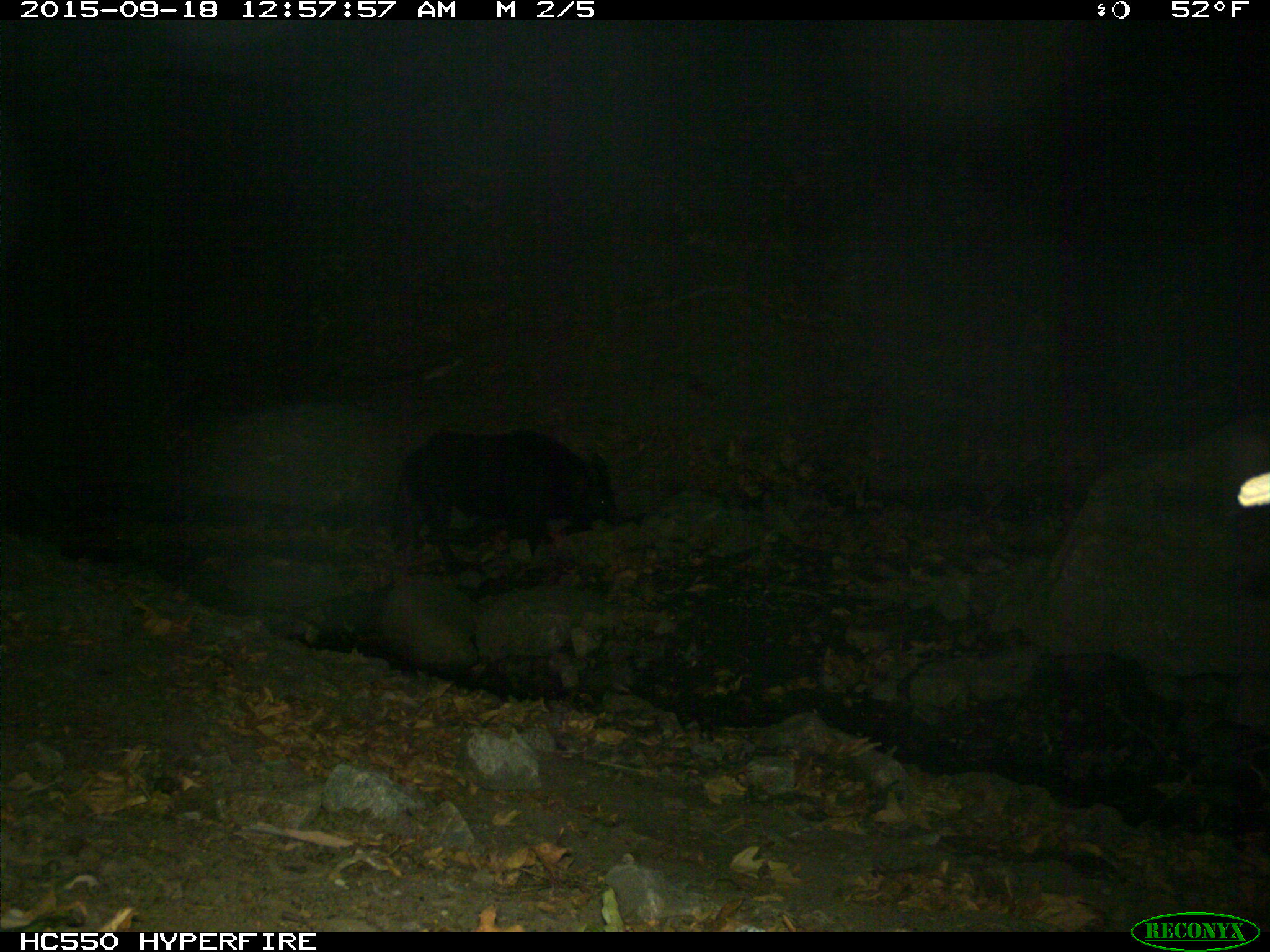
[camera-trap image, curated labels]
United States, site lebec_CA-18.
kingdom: Animalia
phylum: Chordata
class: Mammalia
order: Artiodactyla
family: Suidae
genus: Sus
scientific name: Sus scrofa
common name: wild boar